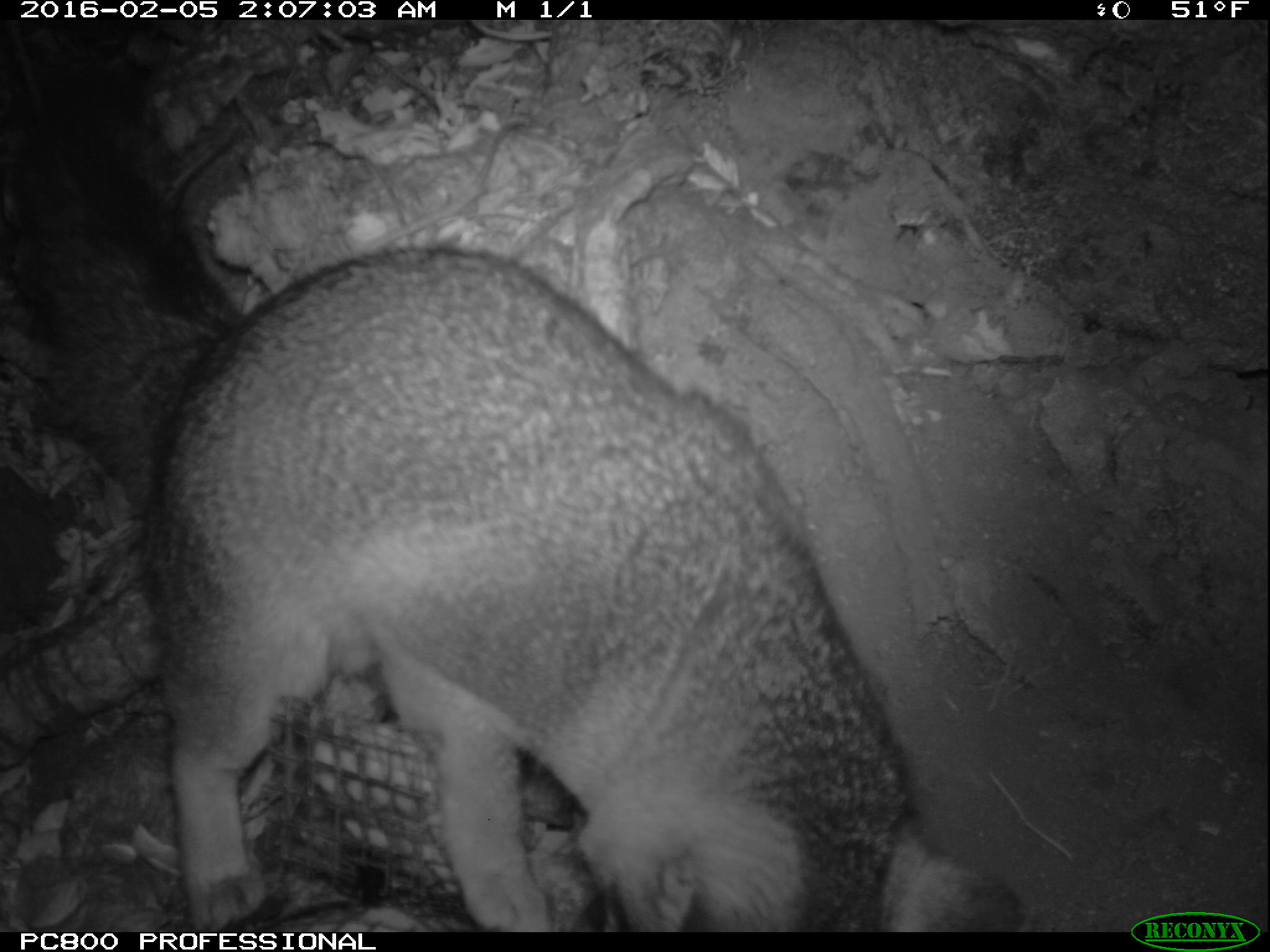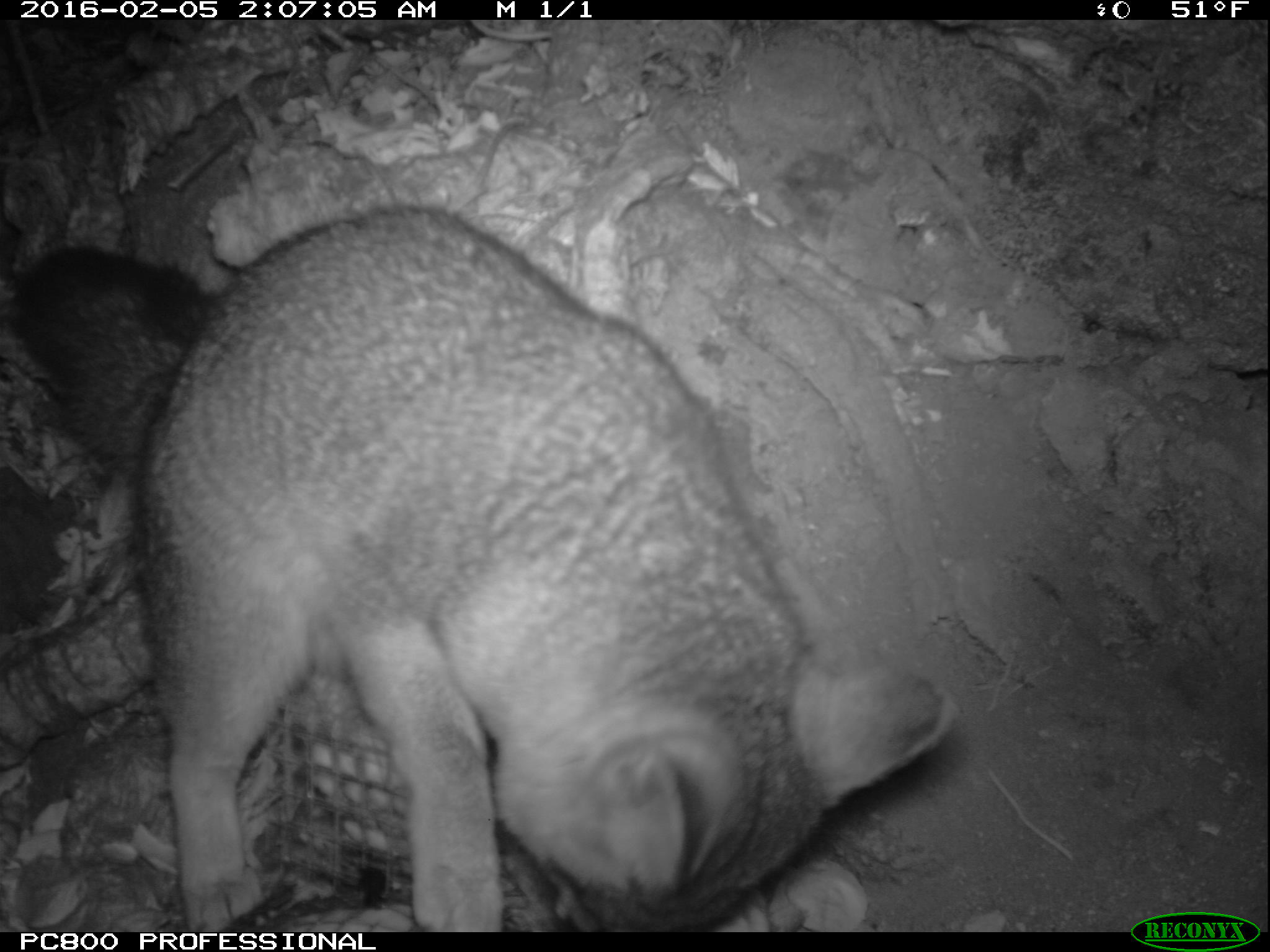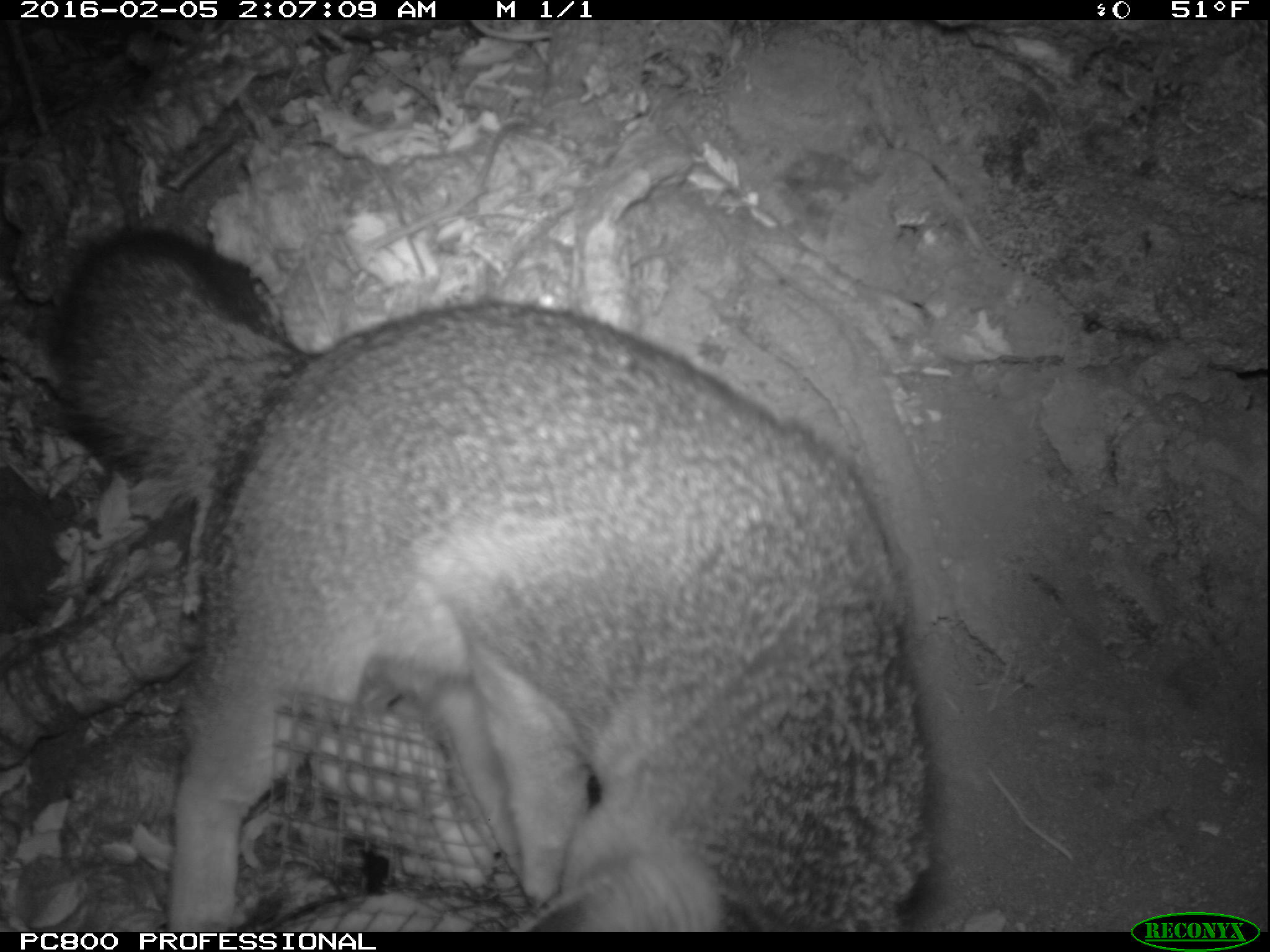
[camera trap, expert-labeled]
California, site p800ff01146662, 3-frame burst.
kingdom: Animalia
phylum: Chordata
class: Mammalia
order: Carnivora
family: Canidae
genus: Urocyon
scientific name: Urocyon littoralis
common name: island fox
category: fox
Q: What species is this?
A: Fox (island fox) (Urocyon littoralis).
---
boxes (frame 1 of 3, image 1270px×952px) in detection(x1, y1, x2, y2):
fox: detection(0, 124, 1028, 931)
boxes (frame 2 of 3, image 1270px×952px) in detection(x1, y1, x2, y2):
fox: detection(14, 206, 955, 932)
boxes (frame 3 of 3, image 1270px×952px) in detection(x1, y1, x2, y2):
fox: detection(1, 232, 932, 932)